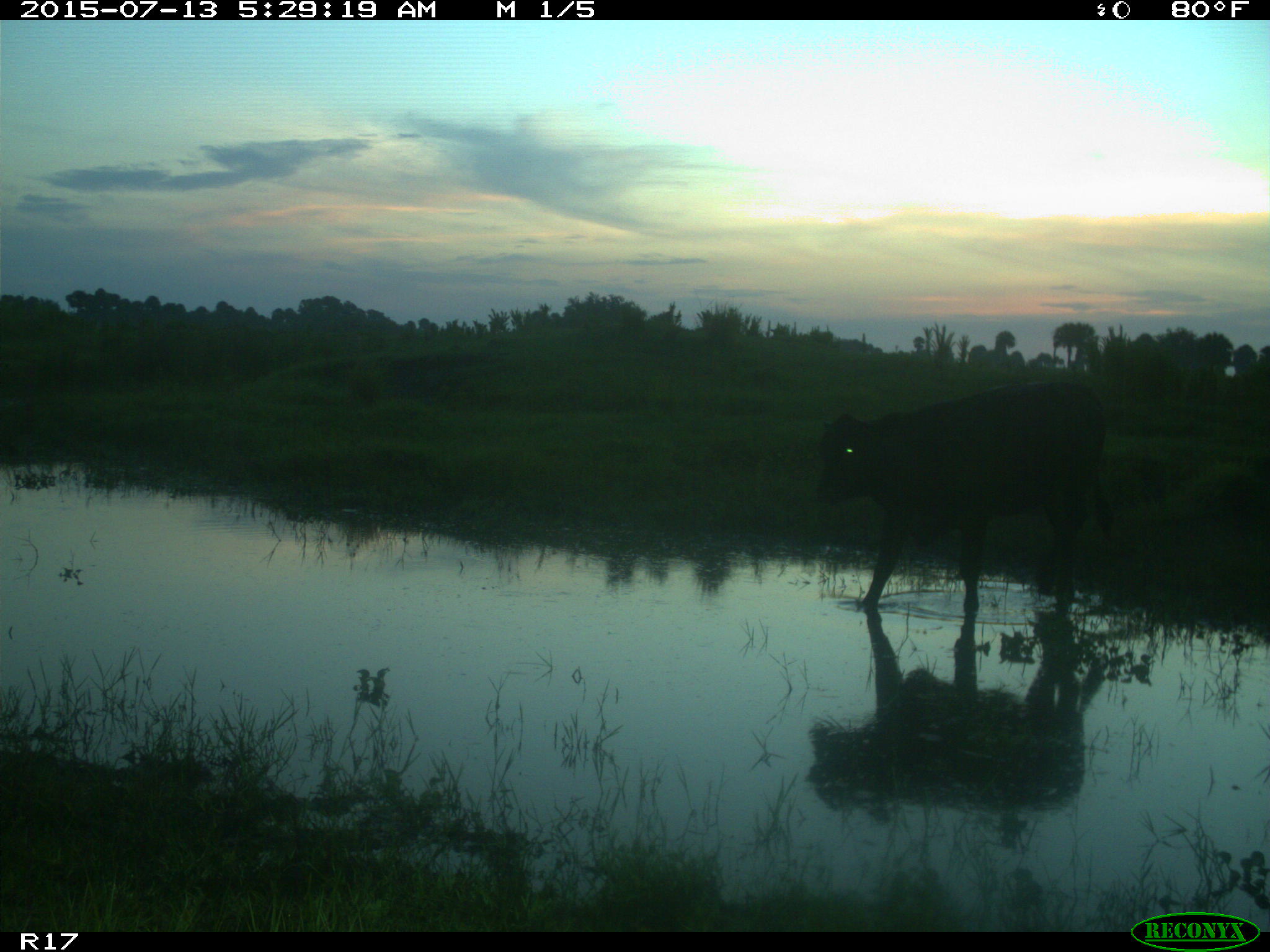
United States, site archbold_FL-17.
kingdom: Animalia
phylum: Chordata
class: Mammalia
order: Artiodactyla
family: Bovidae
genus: Bos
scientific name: Bos taurus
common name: domestic cow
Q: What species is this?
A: Bos taurus (domestic cow).